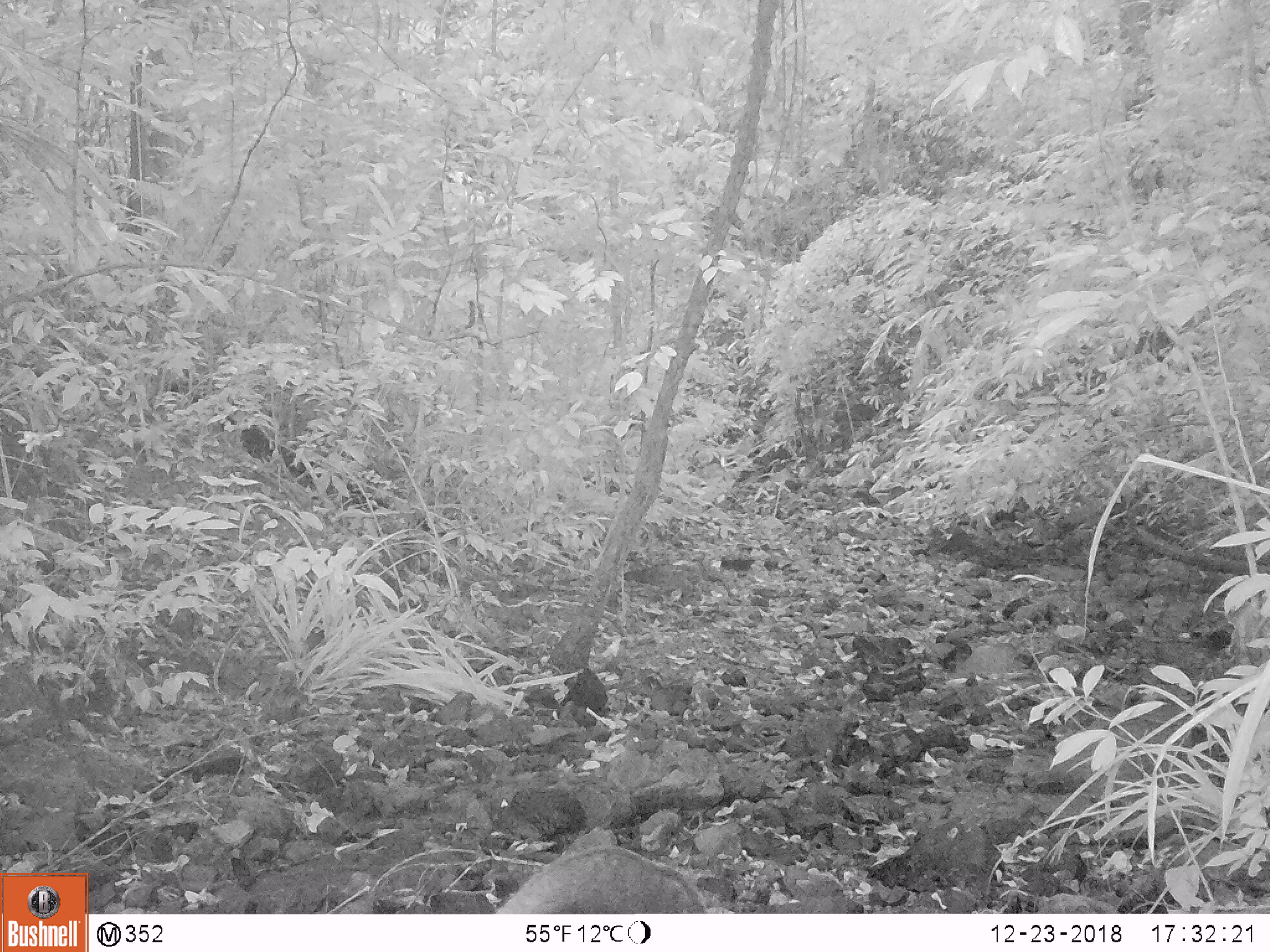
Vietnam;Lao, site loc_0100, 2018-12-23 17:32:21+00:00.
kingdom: Animalia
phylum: Chordata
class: Mammalia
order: Carnivora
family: Herpestidae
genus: Urva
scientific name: Urva urva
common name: crab-eating mongoose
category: crab eating mongoose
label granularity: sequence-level